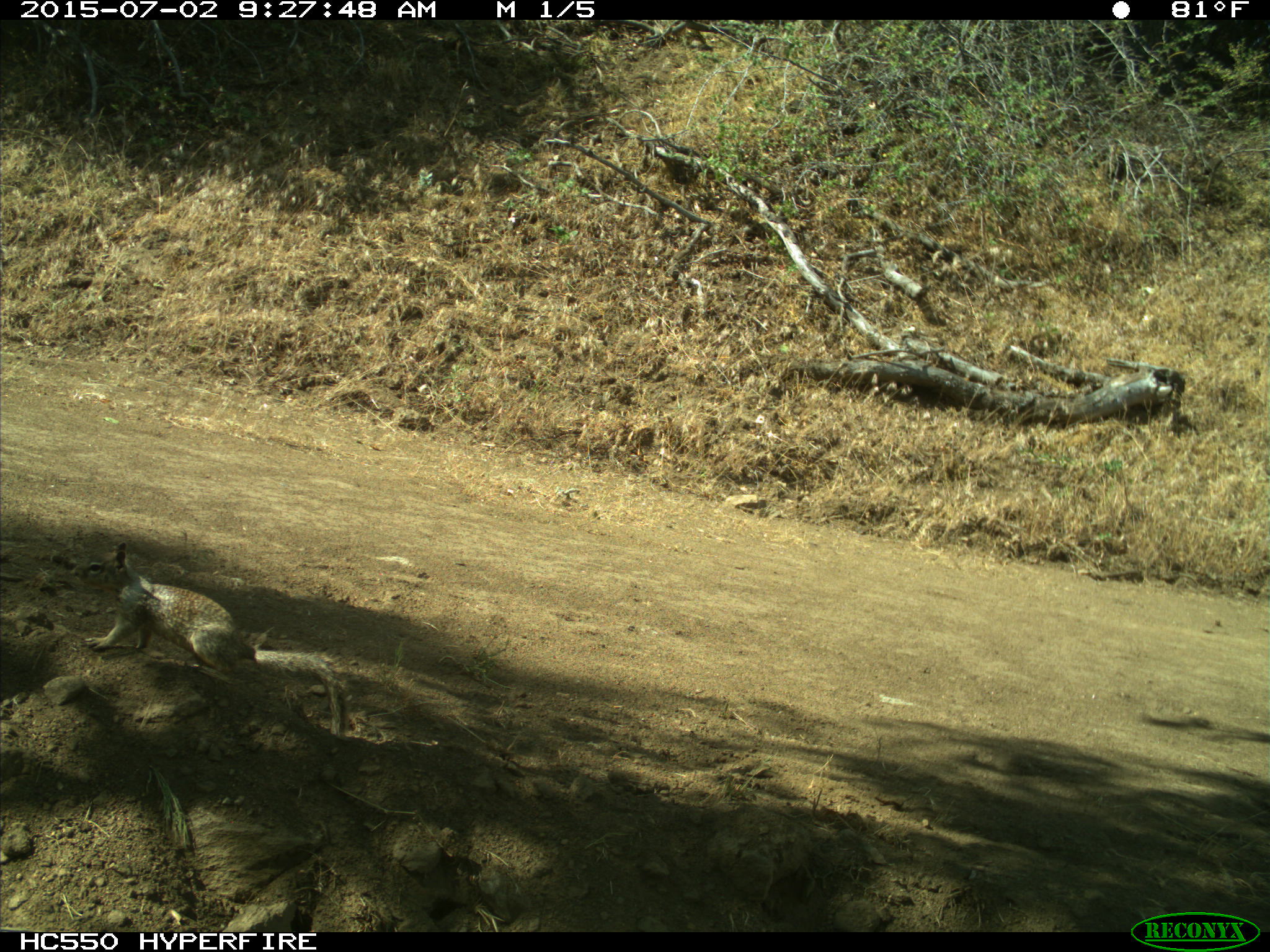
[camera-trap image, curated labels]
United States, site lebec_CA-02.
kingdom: Animalia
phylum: Chordata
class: Mammalia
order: Rodentia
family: Sciuridae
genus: Otospermophilus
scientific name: Otospermophilus beecheyi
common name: california ground squirrel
Otospermophilus beecheyi (california ground squirrel).